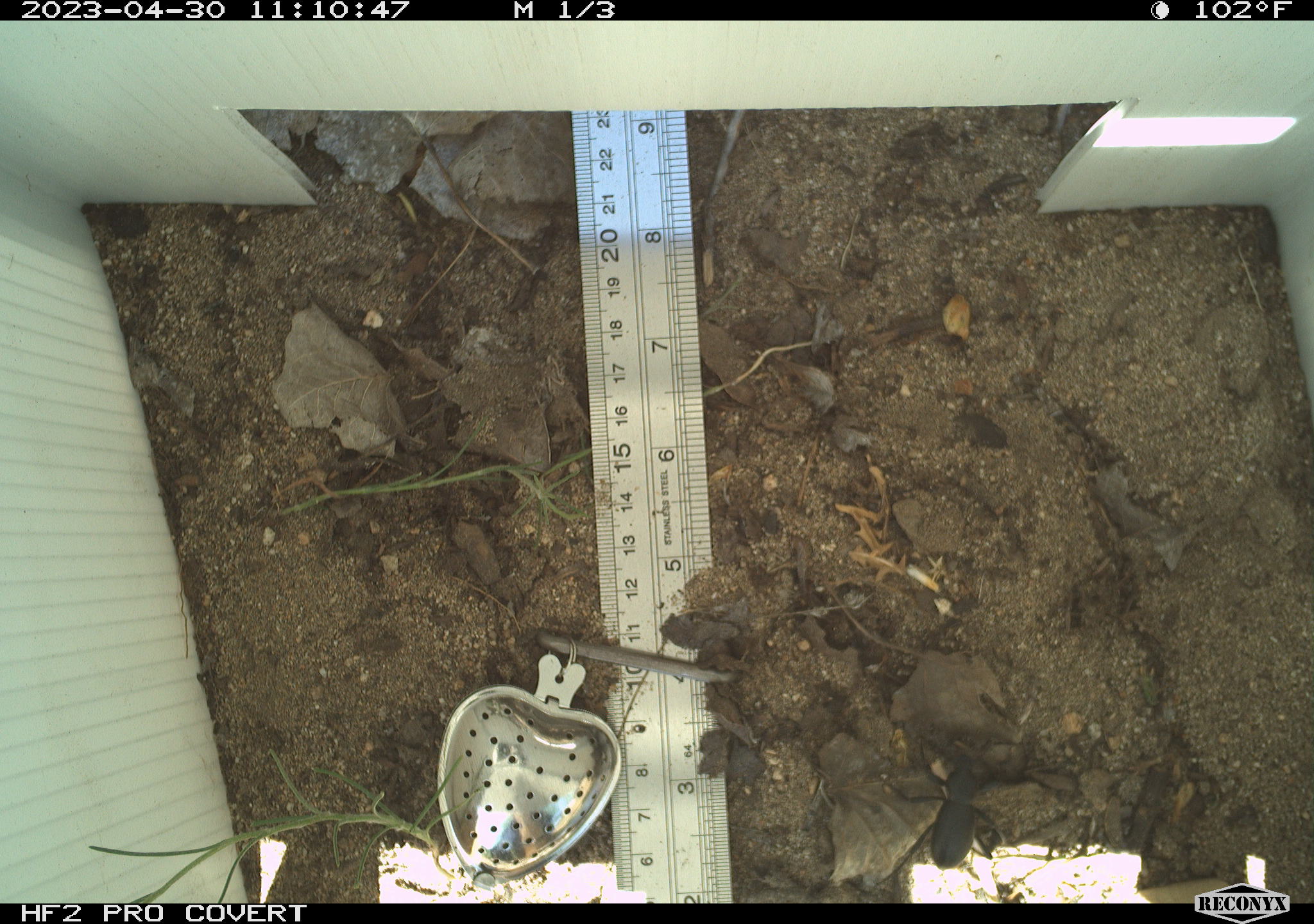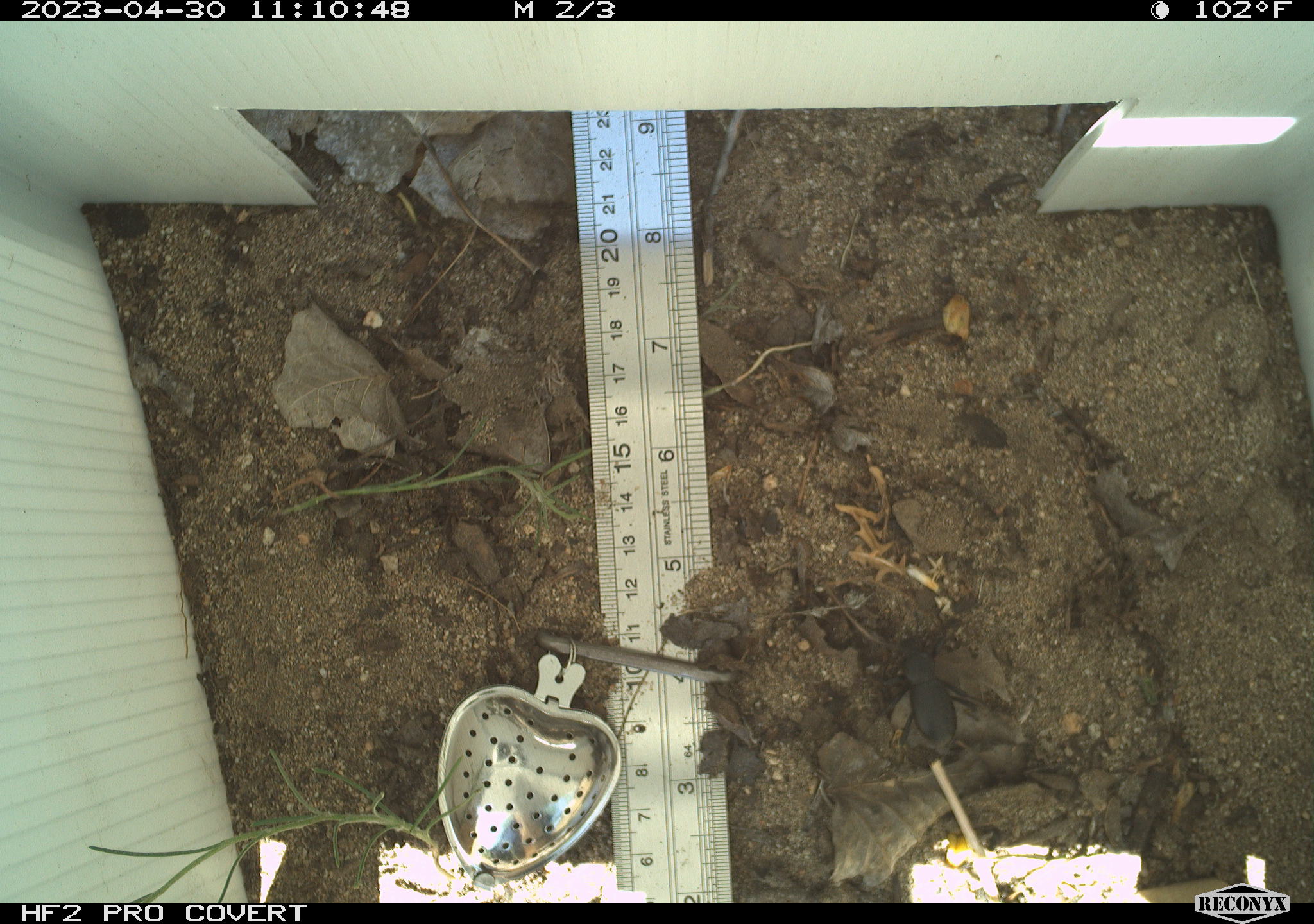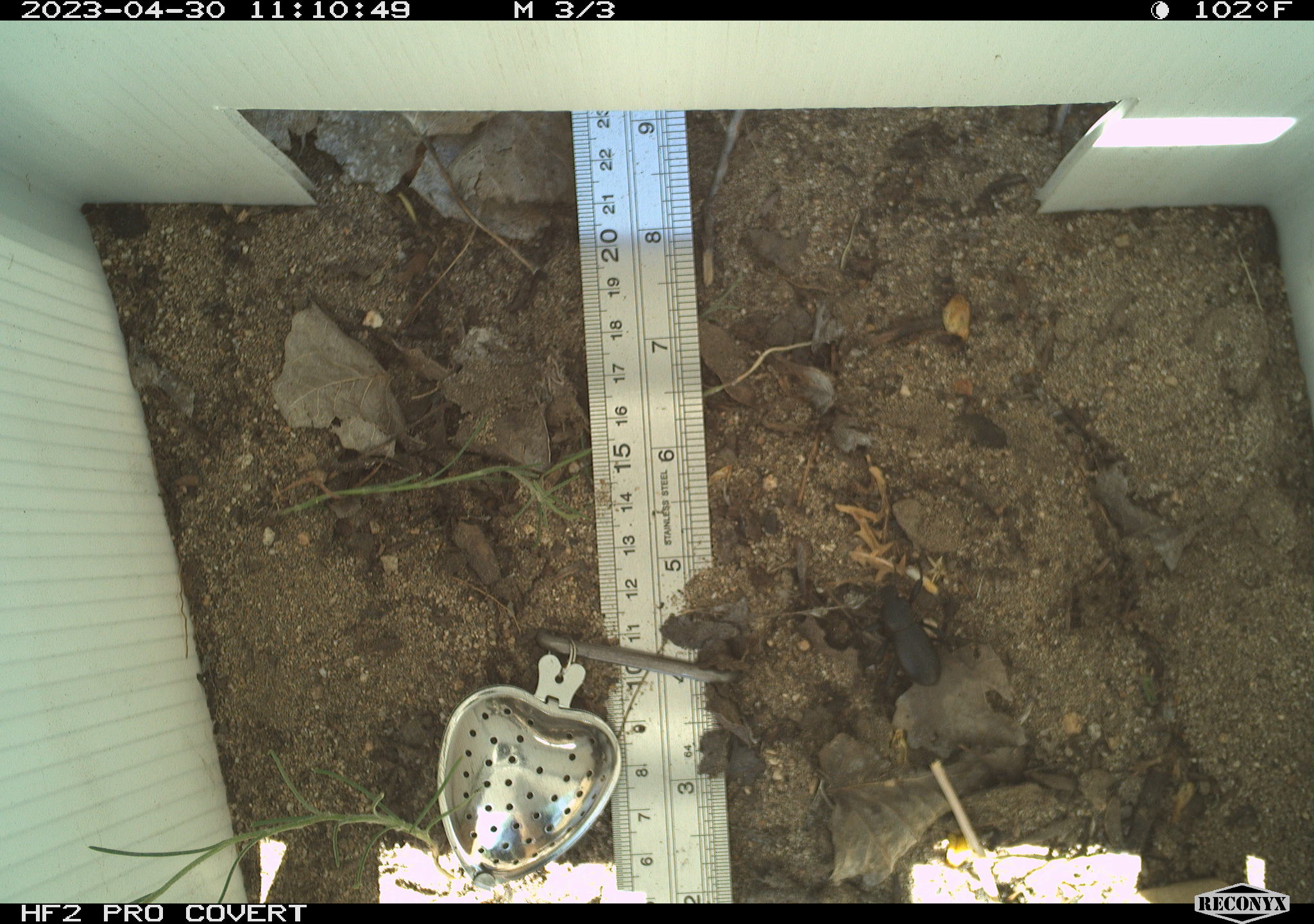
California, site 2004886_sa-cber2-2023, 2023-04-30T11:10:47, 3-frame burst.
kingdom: Animalia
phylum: Arthropoda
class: Insecta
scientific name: Insecta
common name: insect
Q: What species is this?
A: Insect (Insecta).